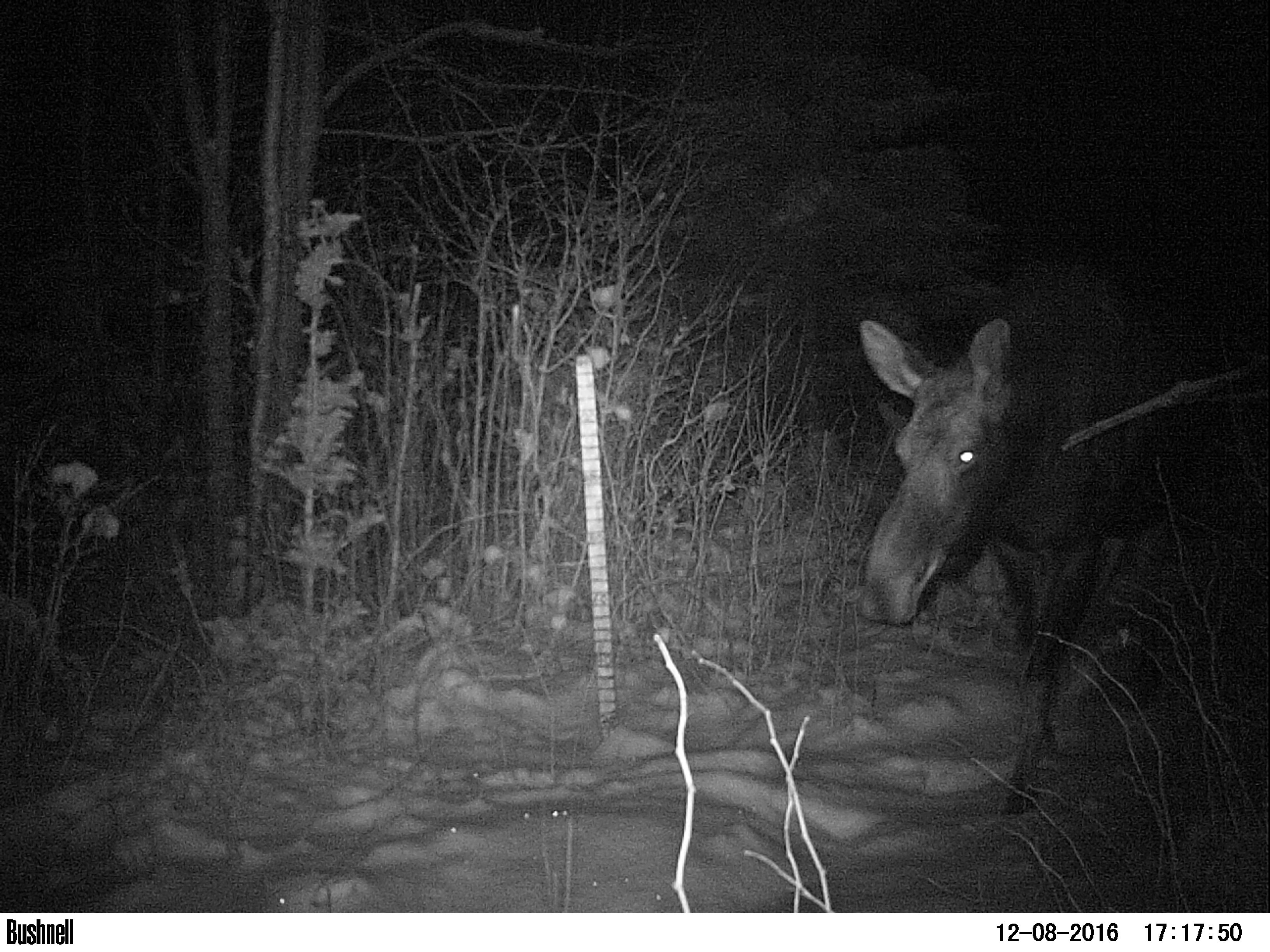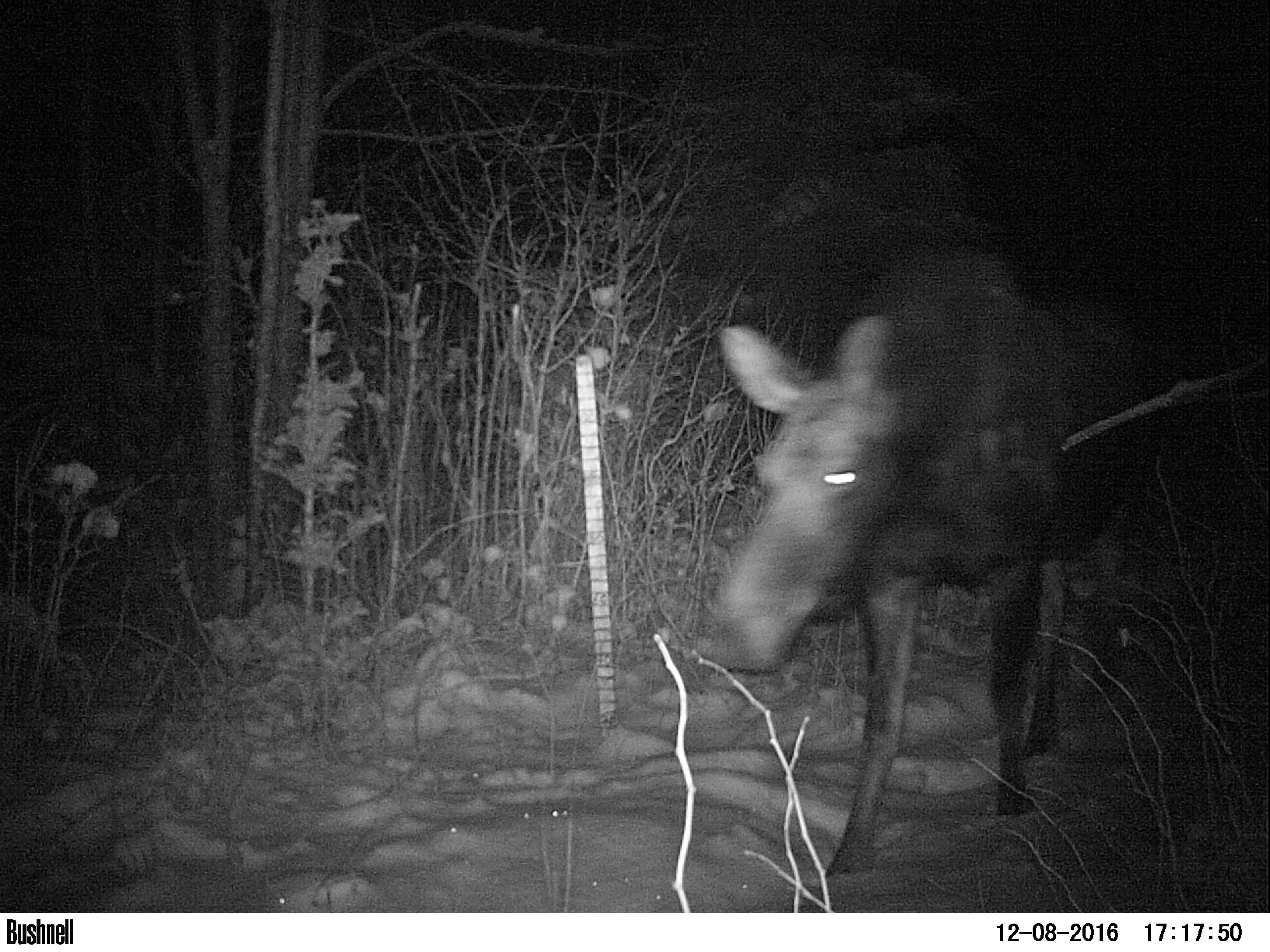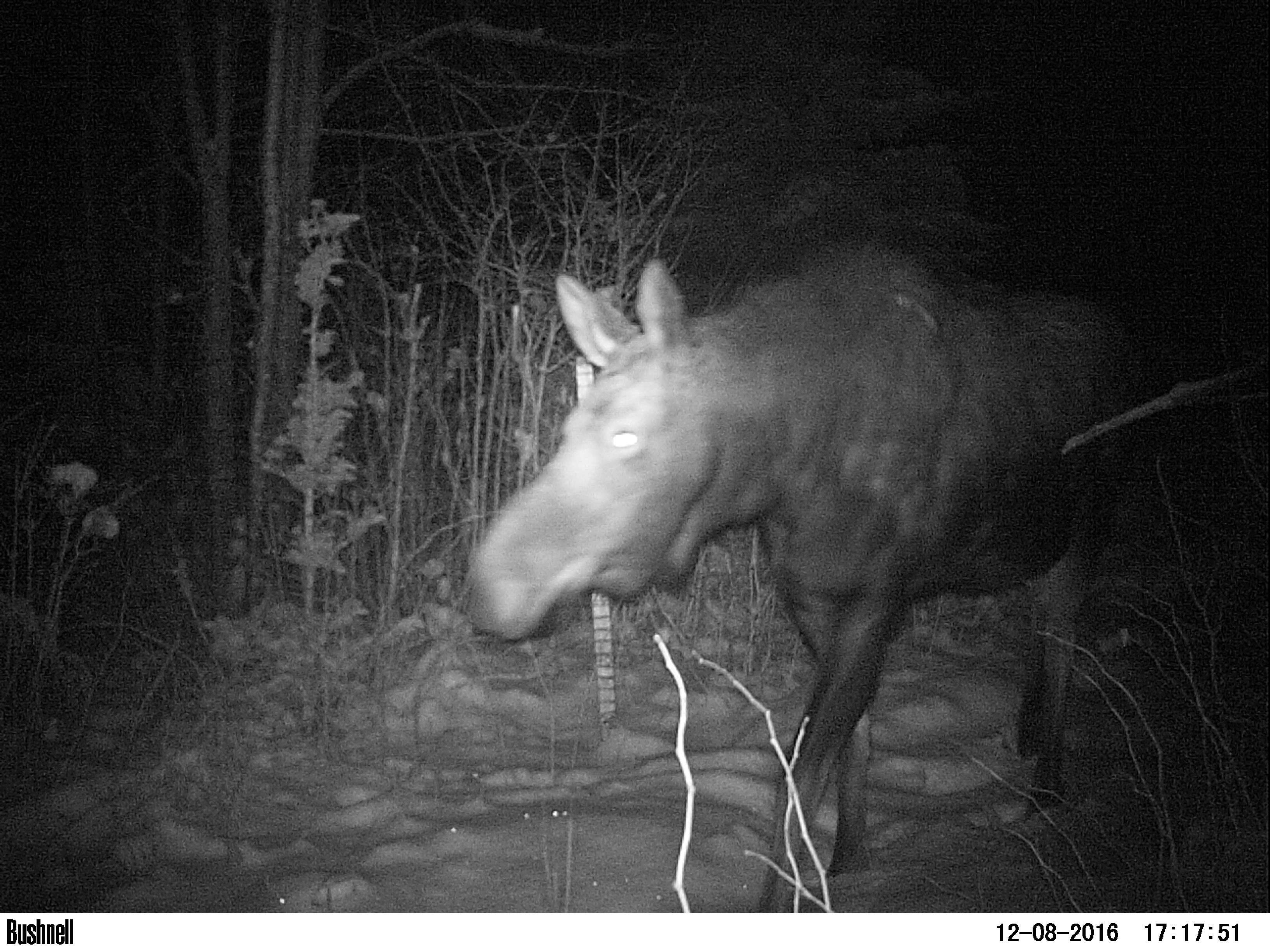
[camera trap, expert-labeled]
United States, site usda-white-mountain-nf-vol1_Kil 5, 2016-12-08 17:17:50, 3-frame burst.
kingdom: Animalia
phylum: Chordata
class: Mammalia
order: Artiodactyla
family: Cervidae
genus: Alces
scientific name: Alces alces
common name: moose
Moose (Alces alces).